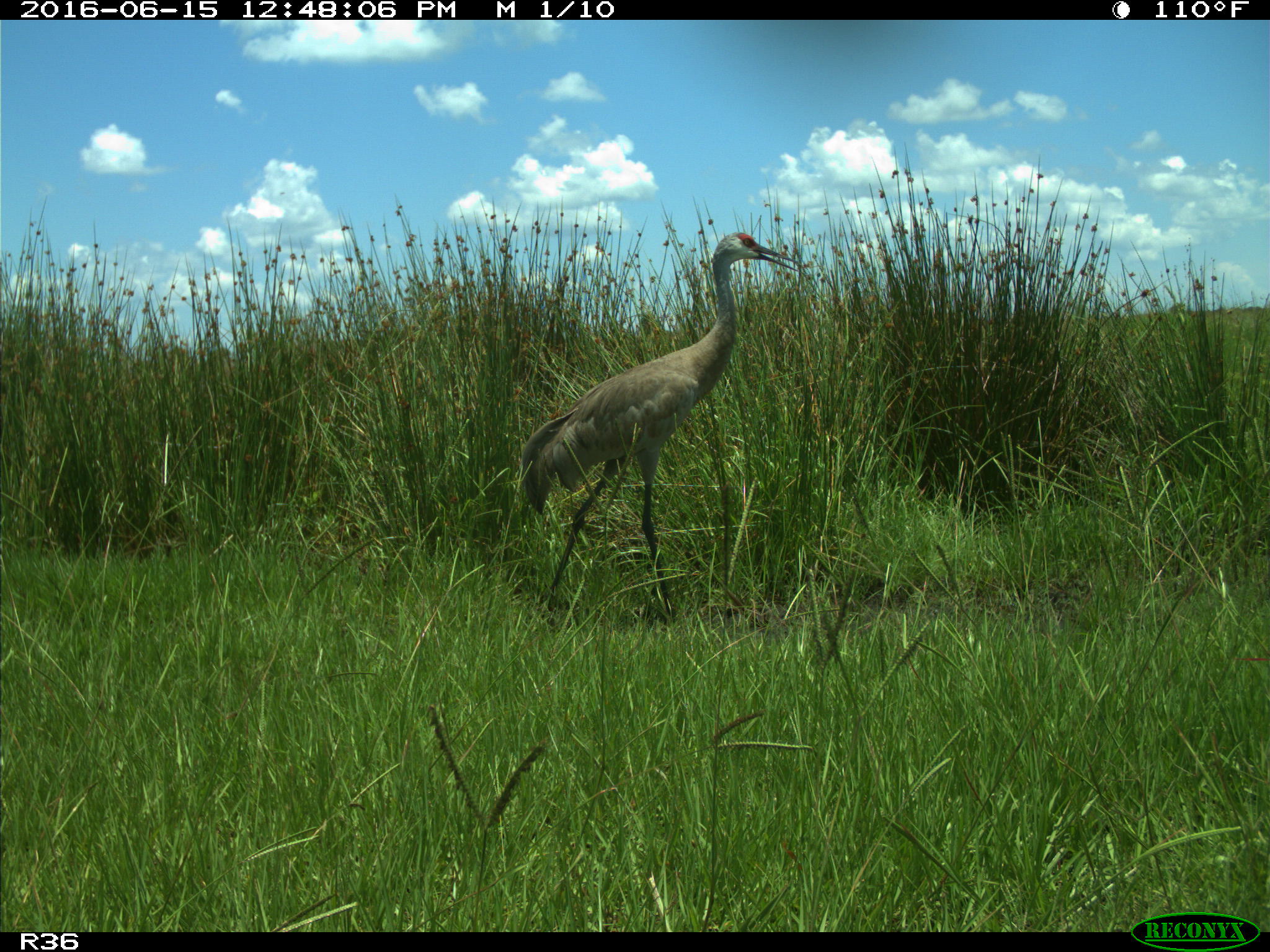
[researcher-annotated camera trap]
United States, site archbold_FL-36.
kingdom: Animalia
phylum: Chordata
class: Aves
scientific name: Aves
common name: birds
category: unidentified bird